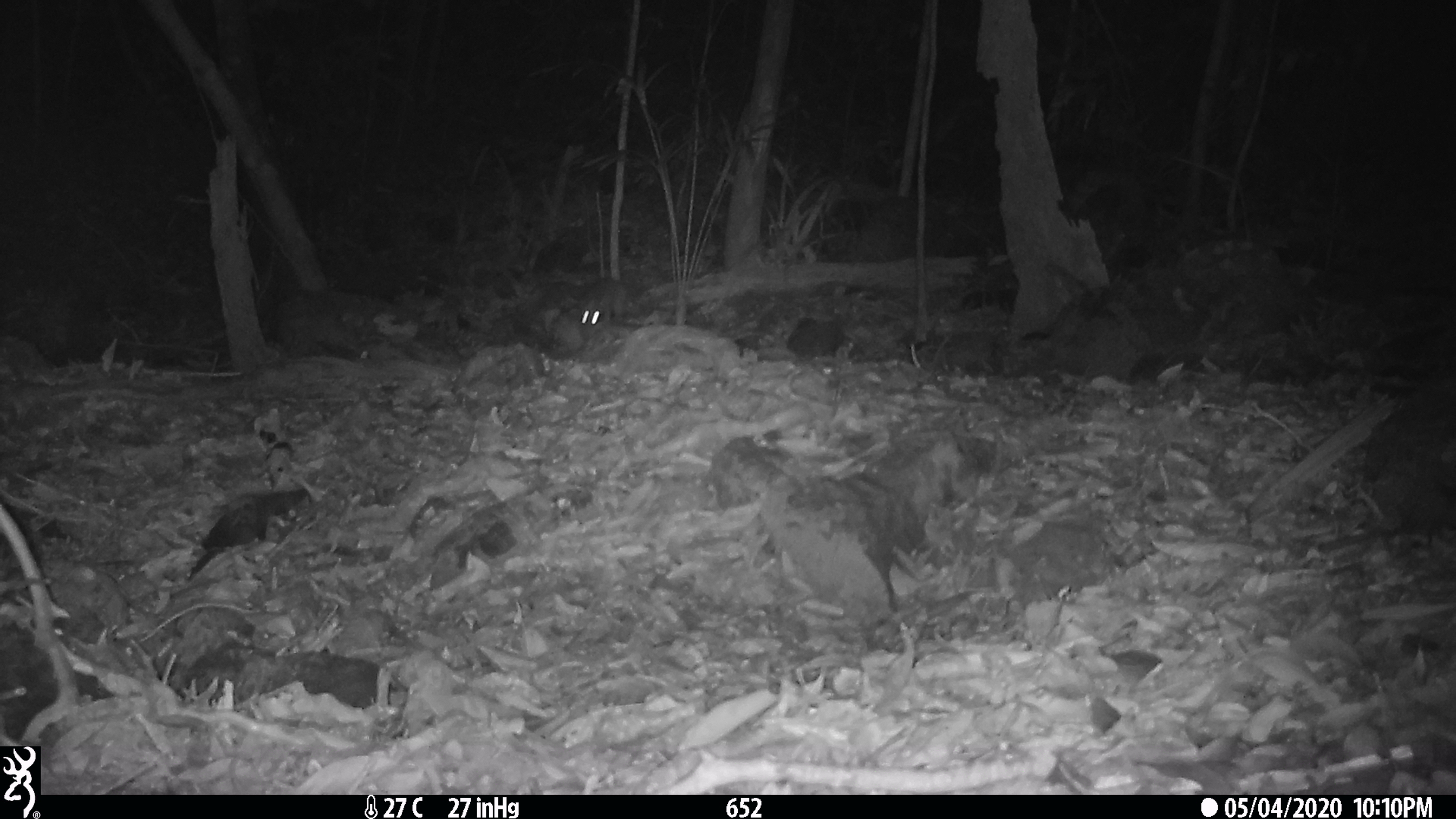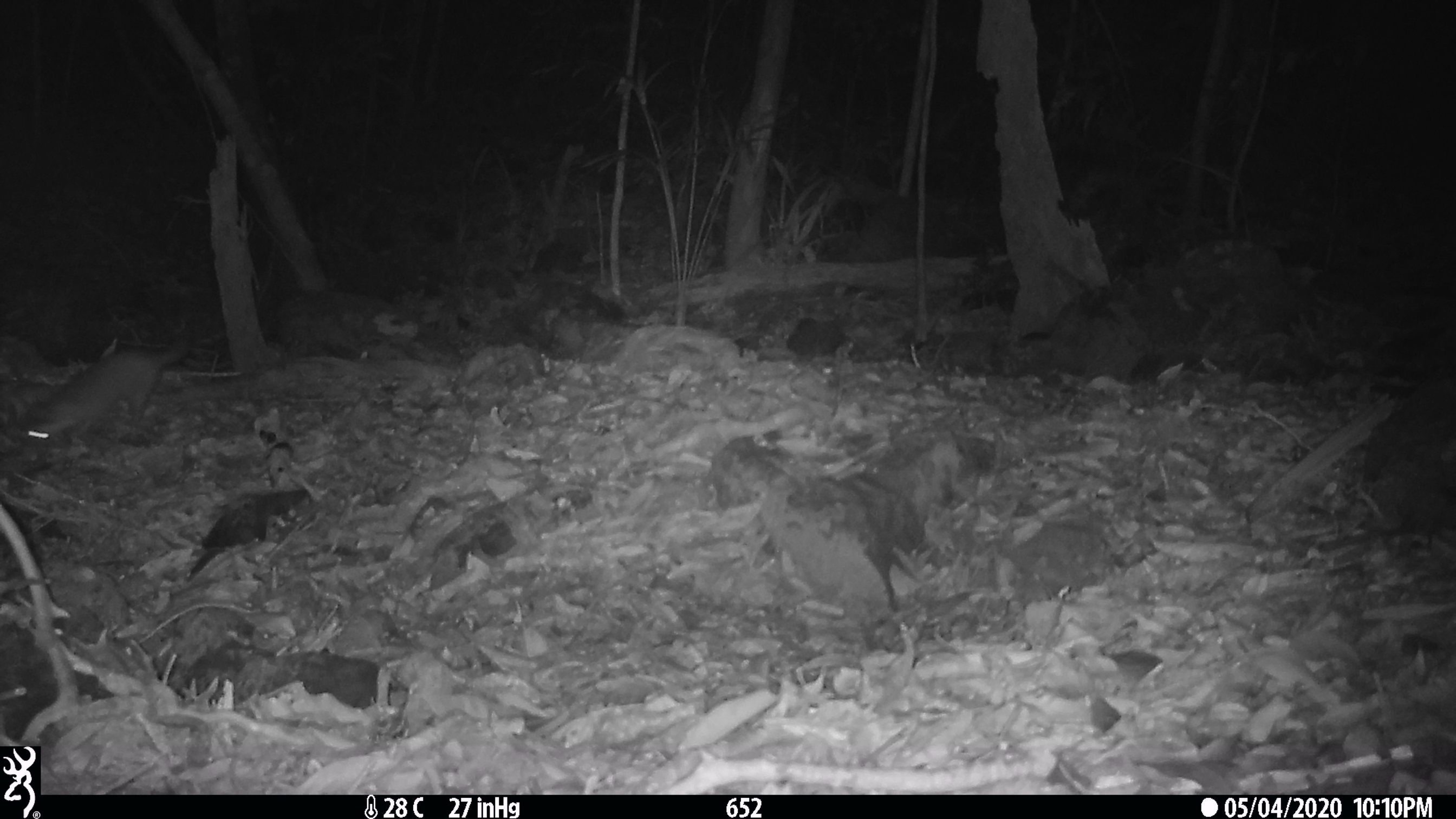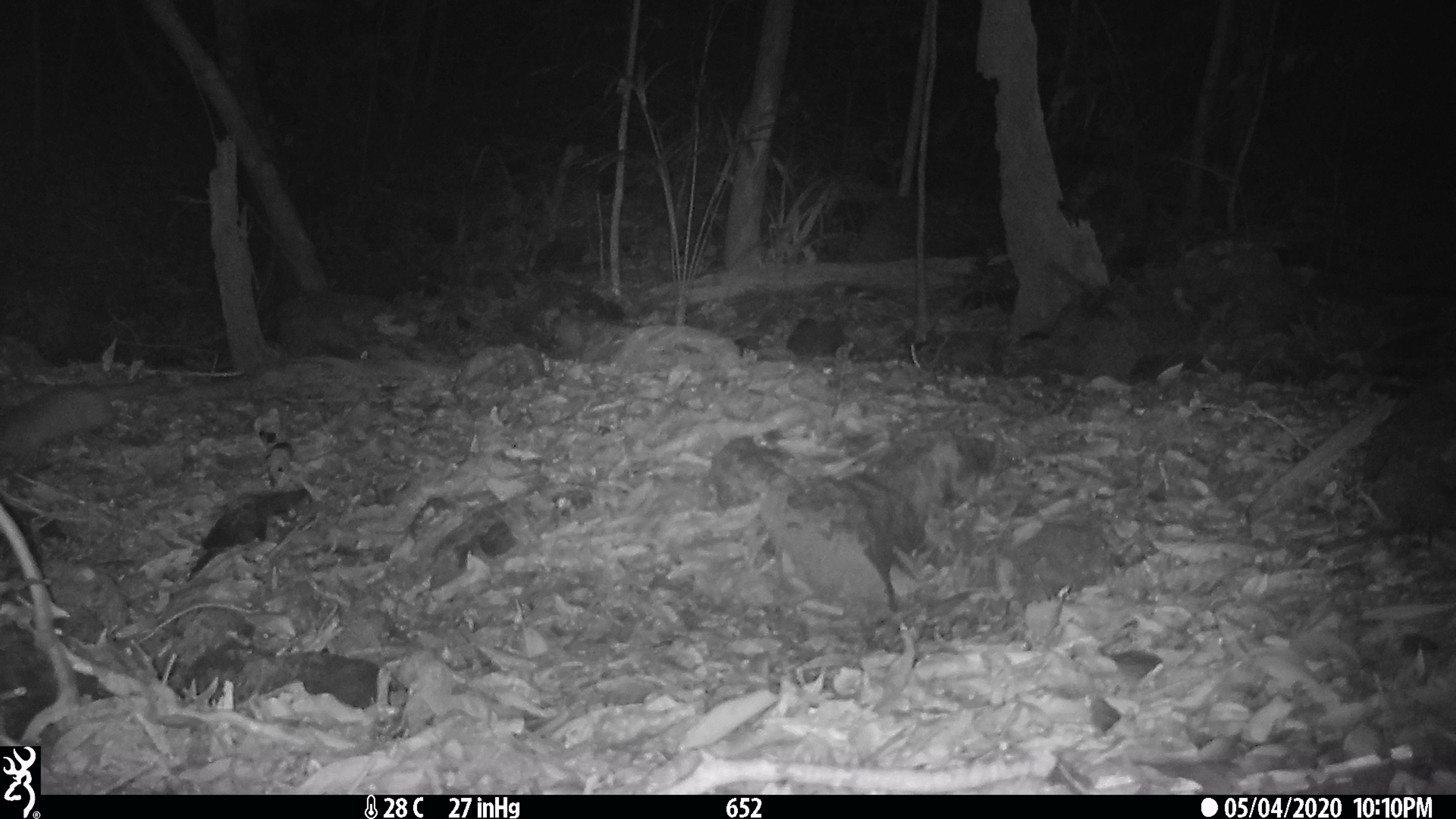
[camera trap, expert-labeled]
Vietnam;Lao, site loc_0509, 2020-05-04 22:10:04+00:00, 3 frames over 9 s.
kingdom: Animalia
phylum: Chordata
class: Mammalia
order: Carnivora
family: Mustelidae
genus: Melogale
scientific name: Melogale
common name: ferret badger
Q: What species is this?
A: Ferret badger (Melogale).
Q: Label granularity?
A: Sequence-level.